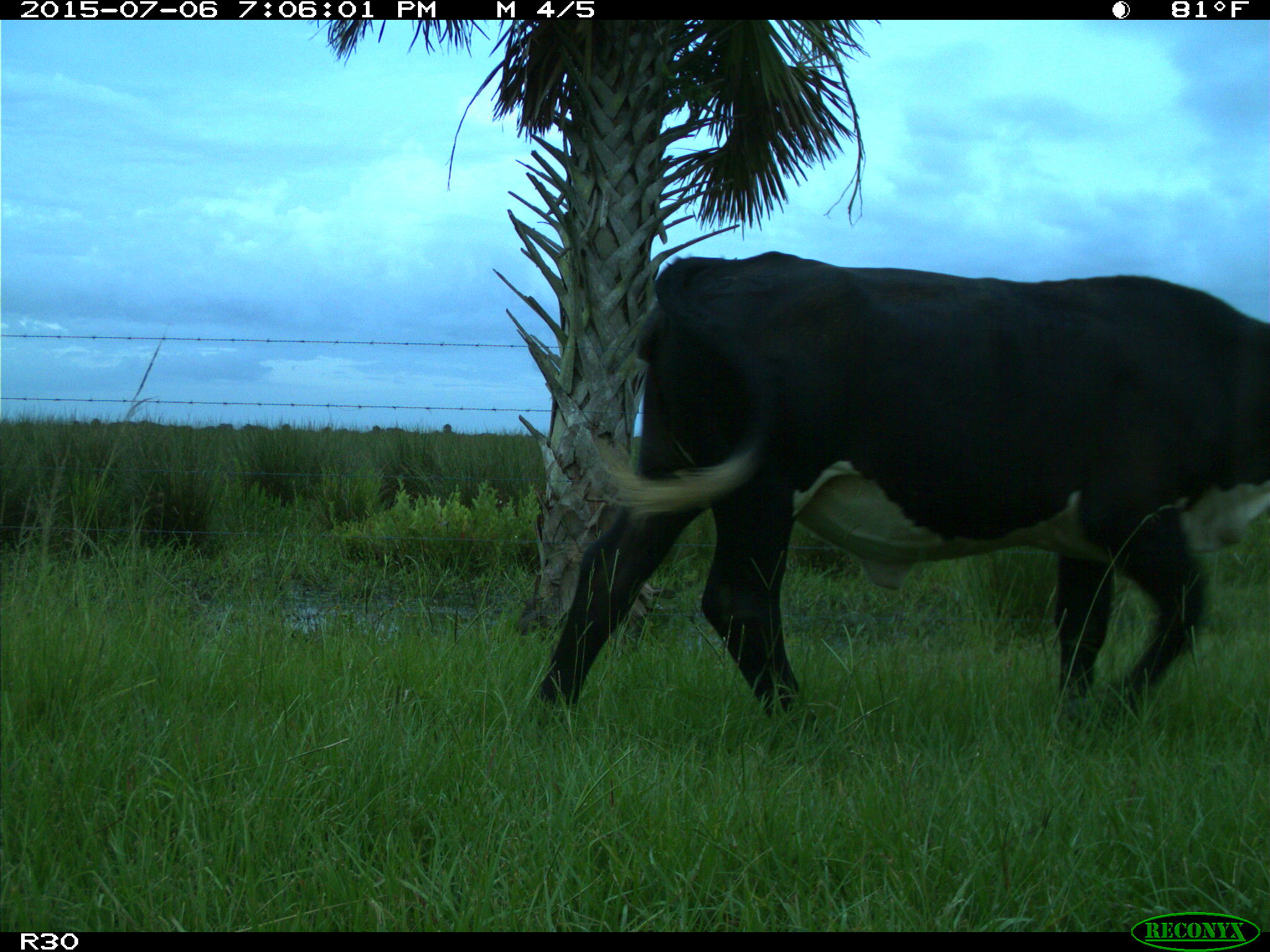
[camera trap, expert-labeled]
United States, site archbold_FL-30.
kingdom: Animalia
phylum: Chordata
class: Mammalia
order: Artiodactyla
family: Bovidae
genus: Bos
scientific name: Bos taurus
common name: domestic cow